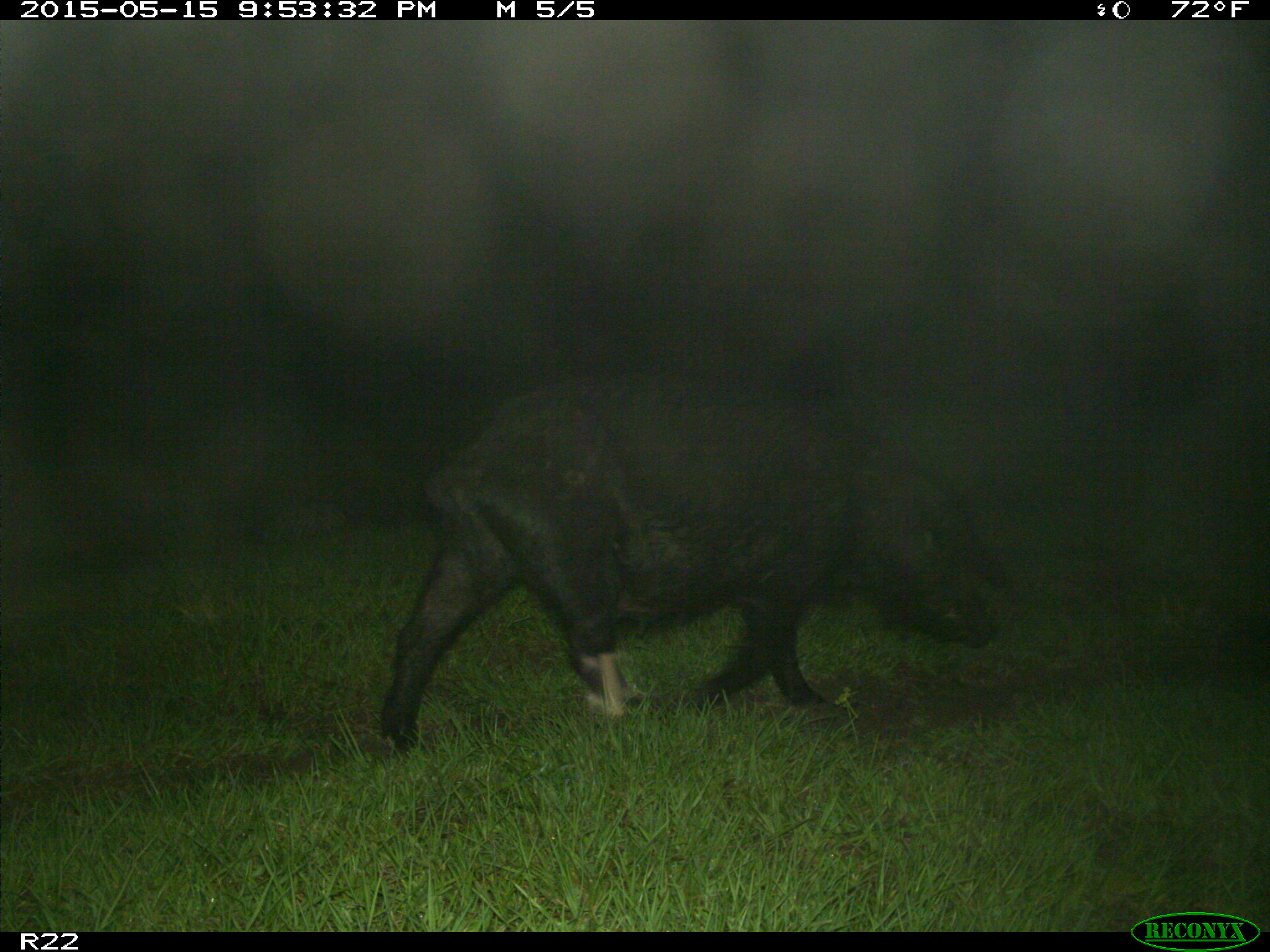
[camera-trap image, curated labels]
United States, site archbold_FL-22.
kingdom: Animalia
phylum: Chordata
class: Mammalia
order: Artiodactyla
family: Suidae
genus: Sus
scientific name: Sus scrofa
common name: wild boar